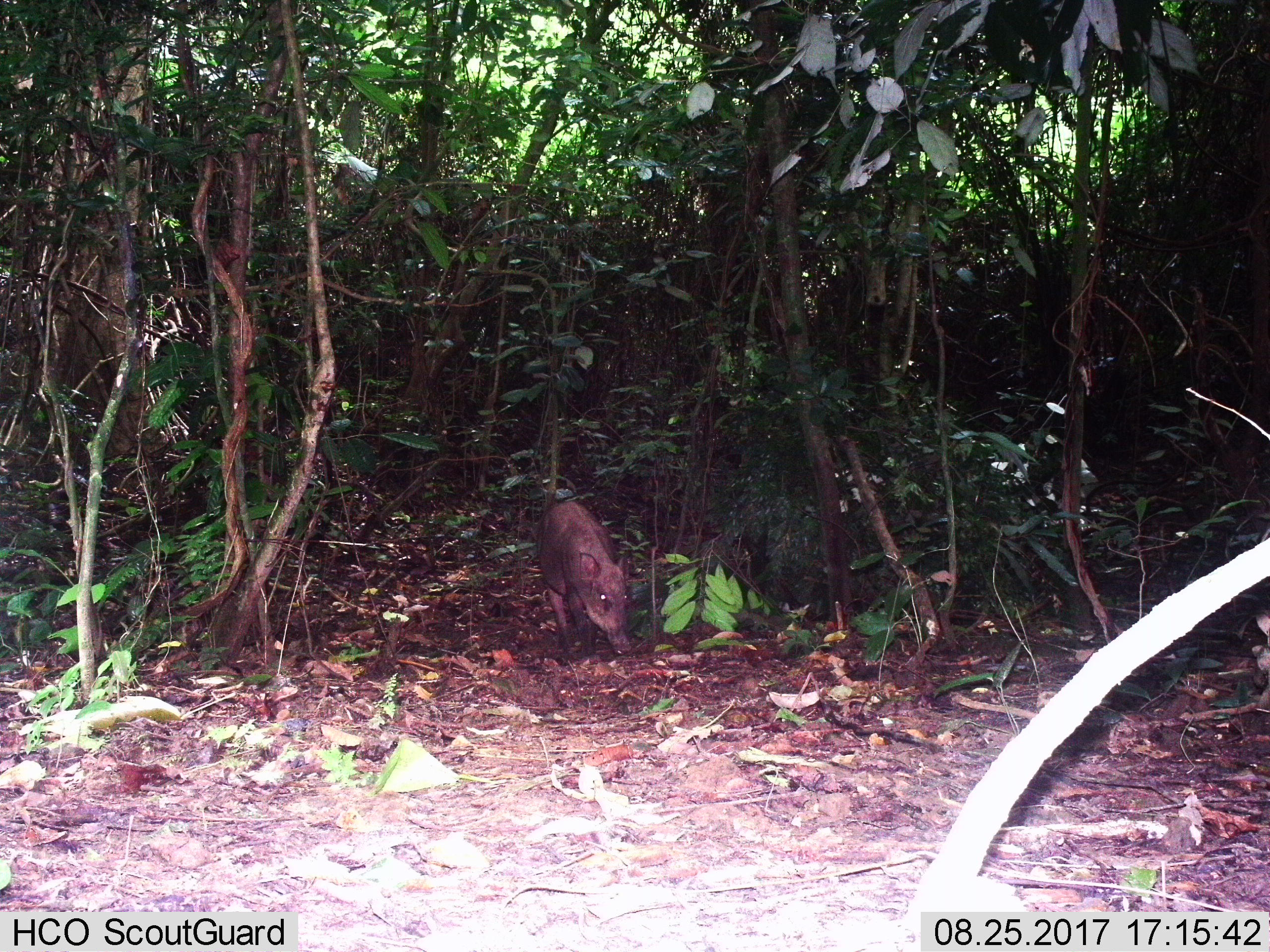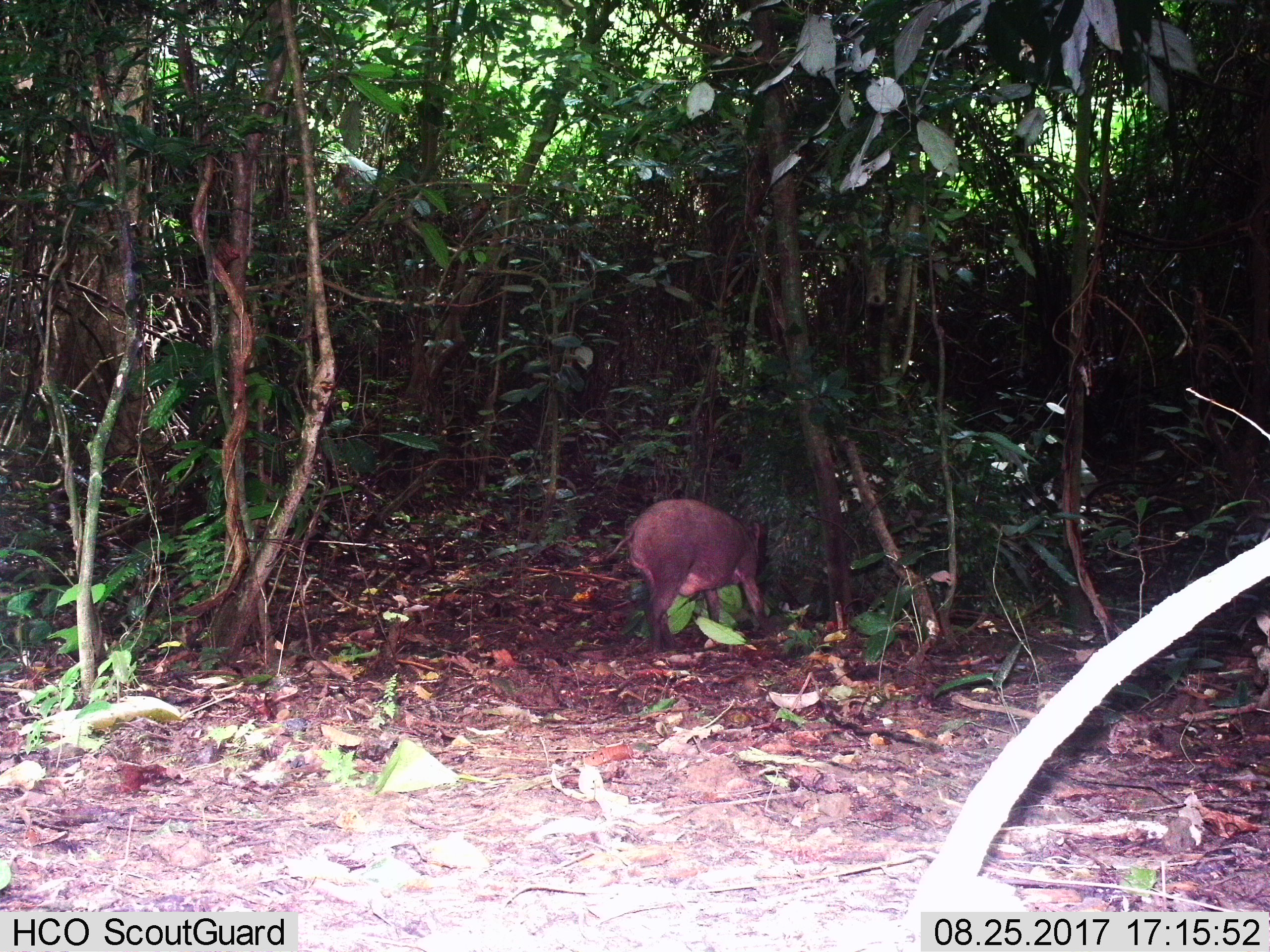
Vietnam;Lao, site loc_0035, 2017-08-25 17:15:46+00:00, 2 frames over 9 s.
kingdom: Animalia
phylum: Chordata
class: Mammalia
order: Artiodactyla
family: Suidae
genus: Sus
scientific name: Sus scrofa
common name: eurasian wild pig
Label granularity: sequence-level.